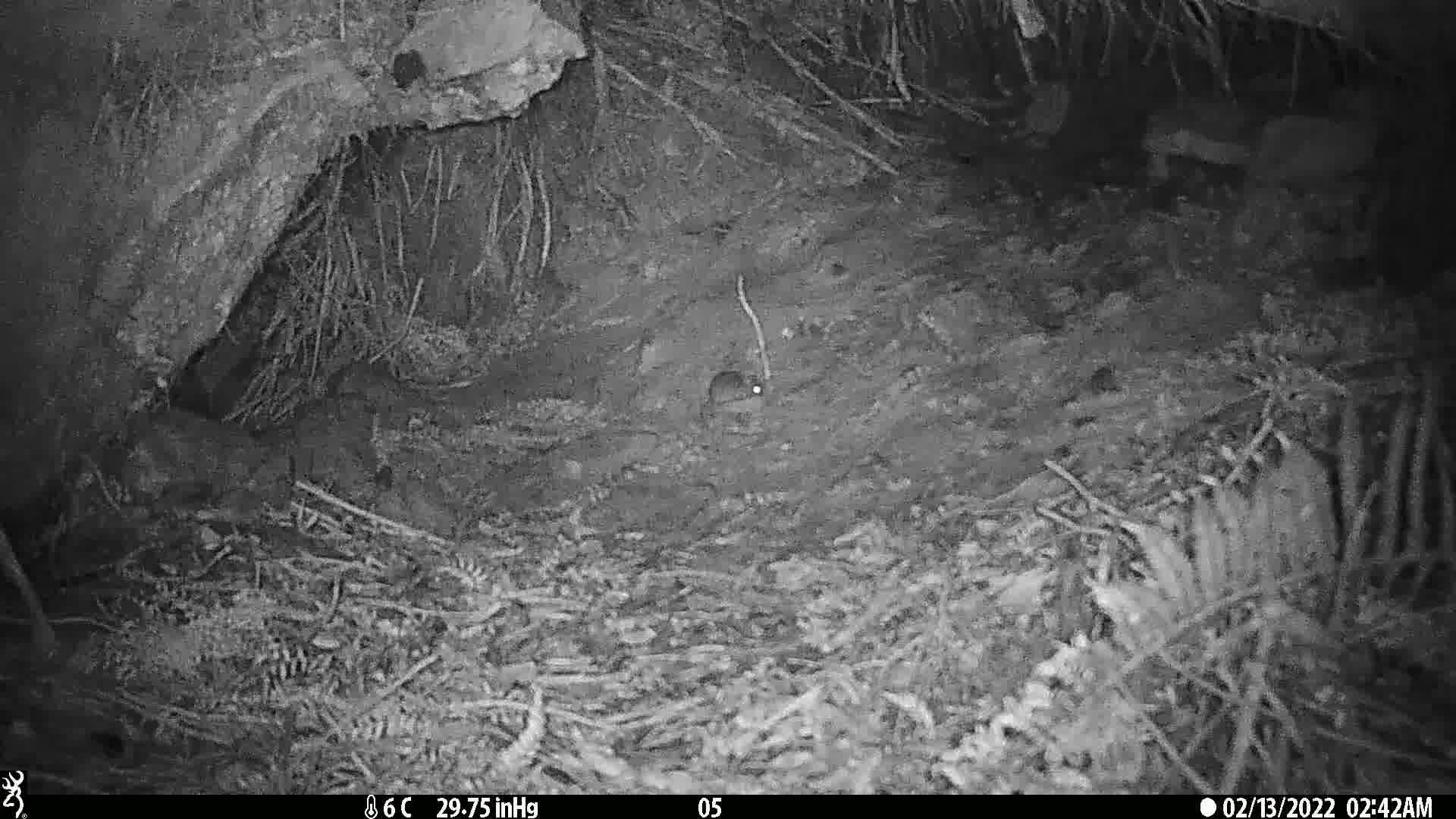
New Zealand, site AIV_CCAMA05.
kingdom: Animalia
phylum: Chordata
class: Mammalia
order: Rodentia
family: Muridae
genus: Mus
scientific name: Mus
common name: mouse